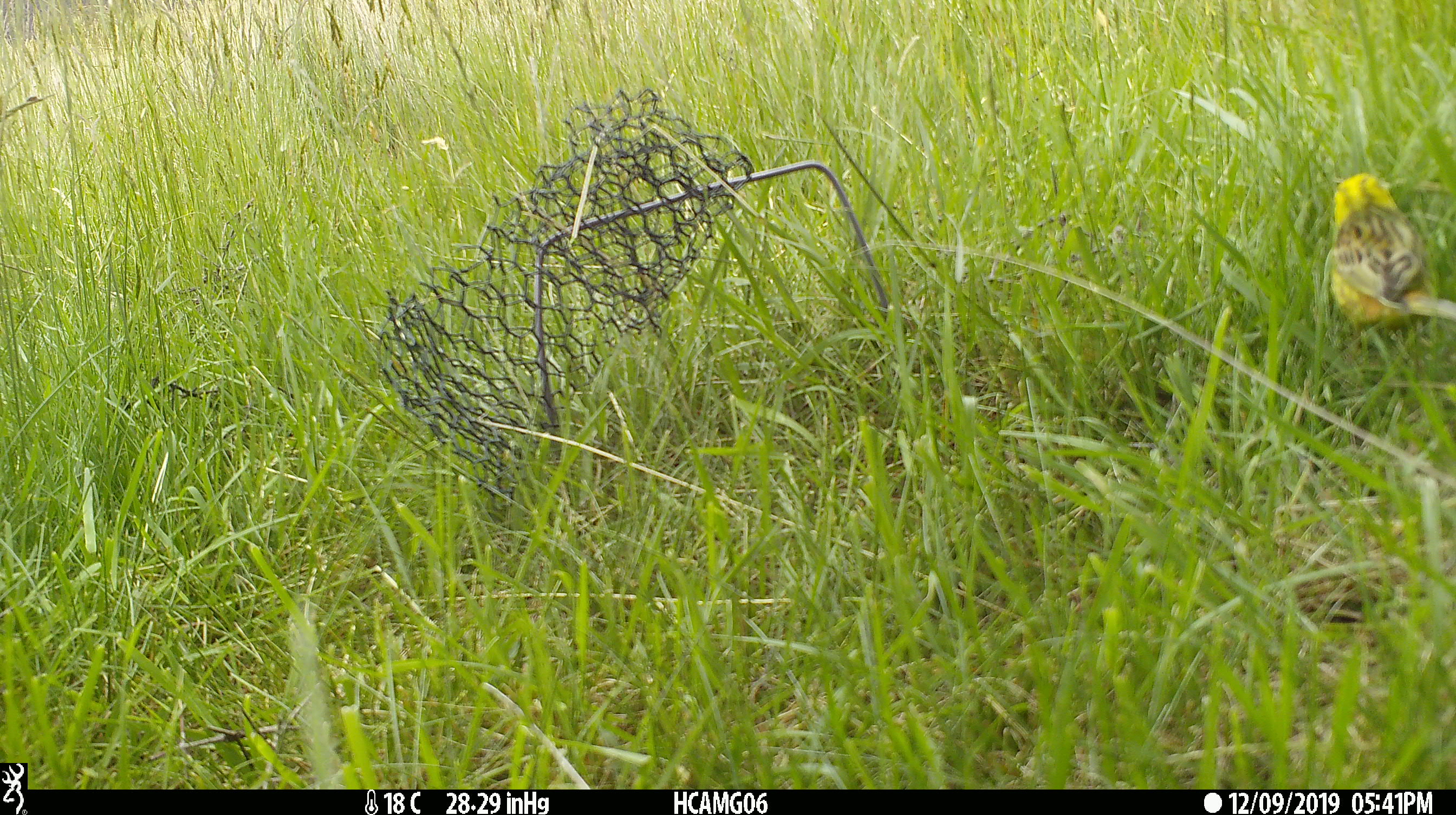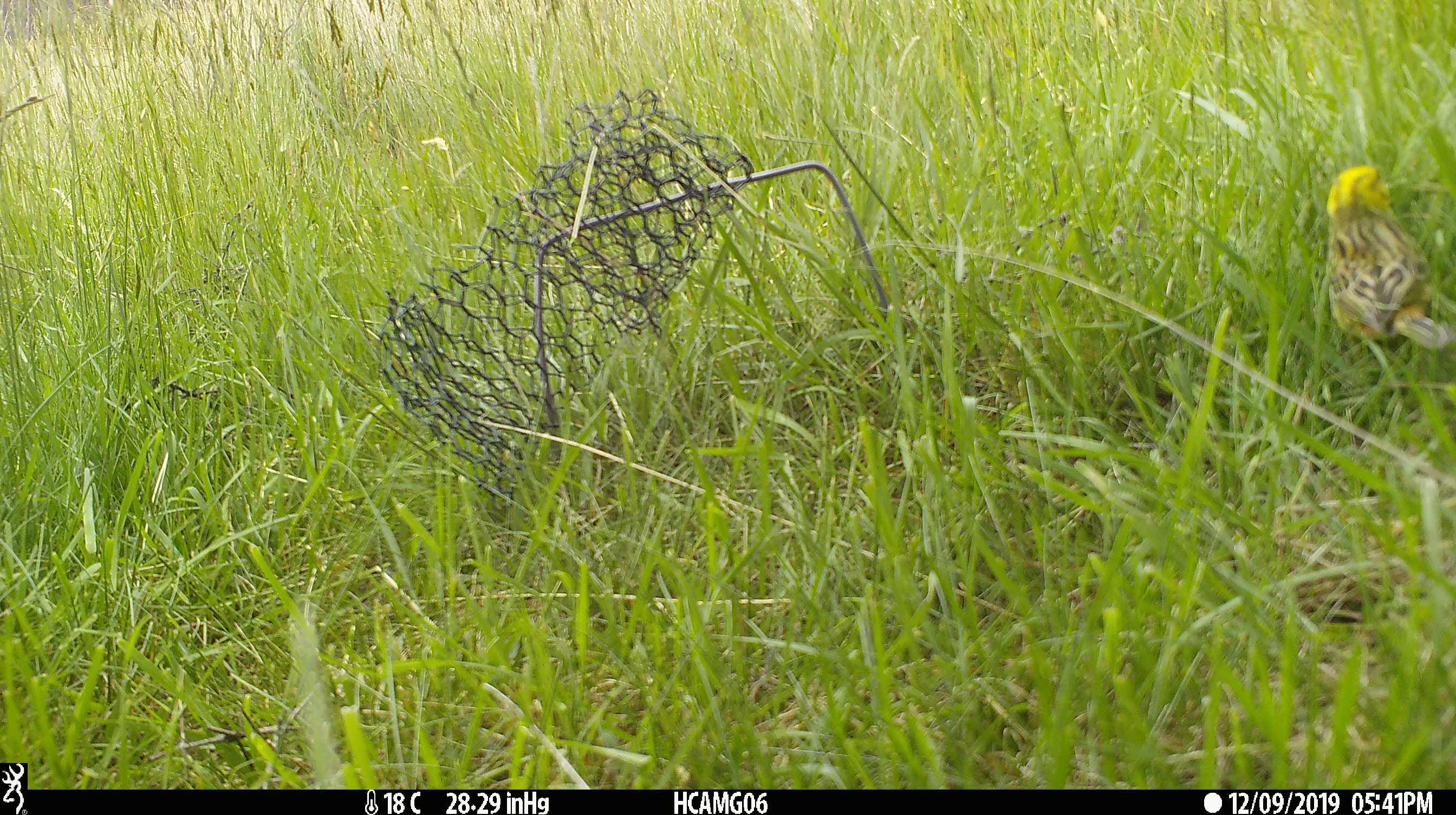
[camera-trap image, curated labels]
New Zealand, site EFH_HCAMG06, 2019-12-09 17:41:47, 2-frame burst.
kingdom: Animalia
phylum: Chordata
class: Aves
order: Passeriformes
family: Emberizidae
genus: Emberiza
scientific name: Emberiza citrinella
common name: yellowhammer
Yellowhammer (Emberiza citrinella).